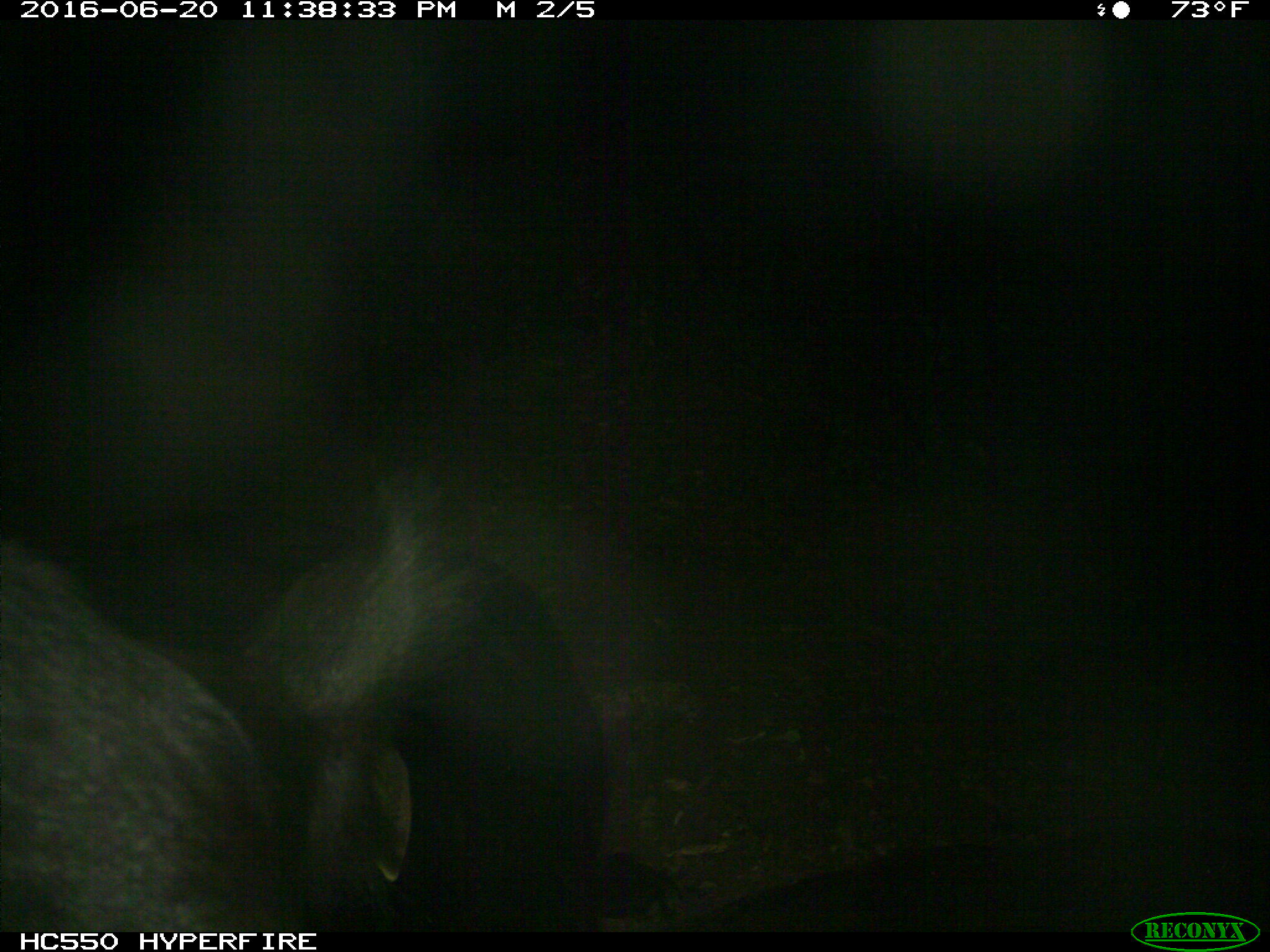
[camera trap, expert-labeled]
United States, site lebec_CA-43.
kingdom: Animalia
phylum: Chordata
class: Mammalia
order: Artiodactyla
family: Bovidae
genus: Bos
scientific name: Bos taurus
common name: domestic cow